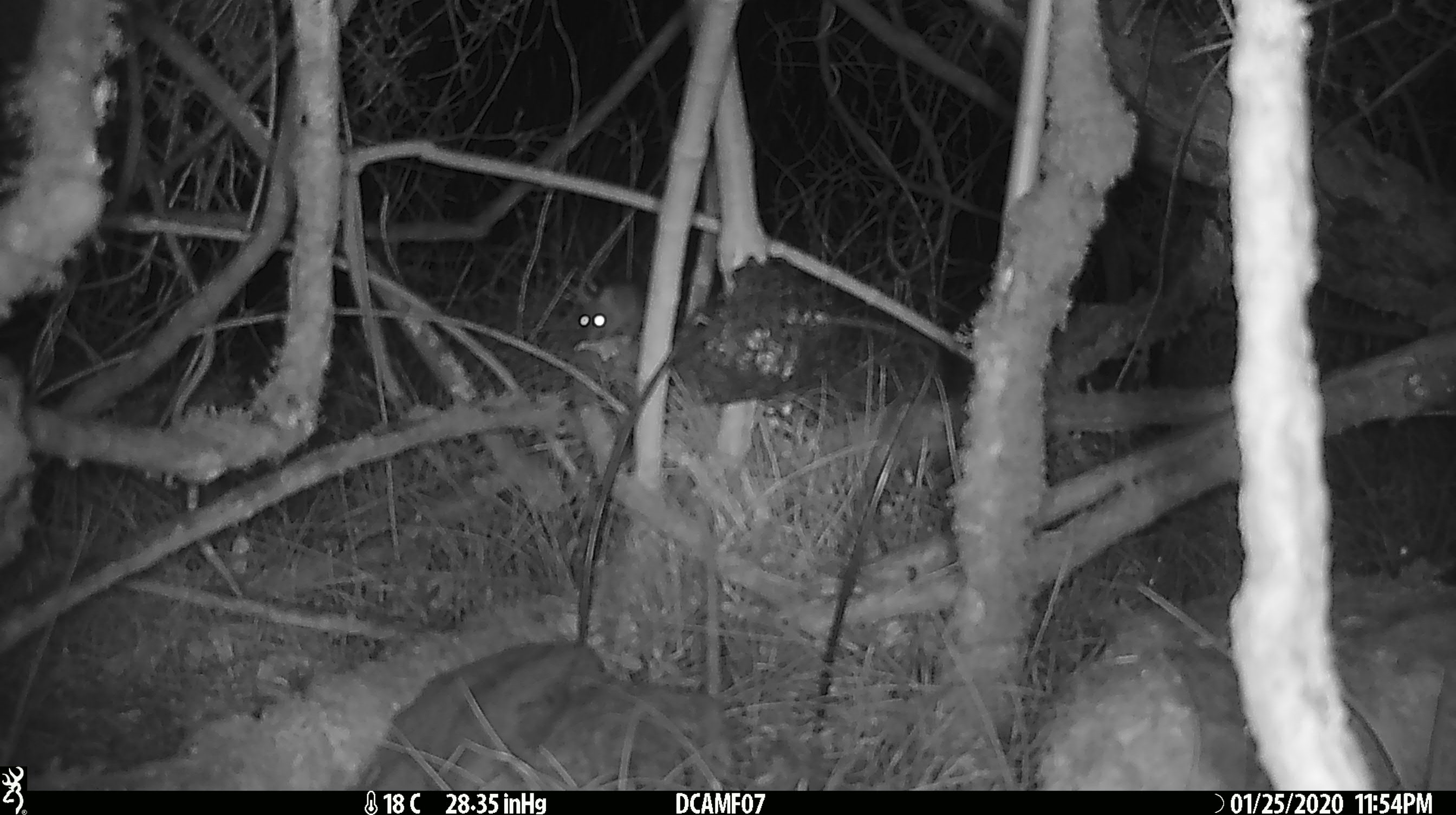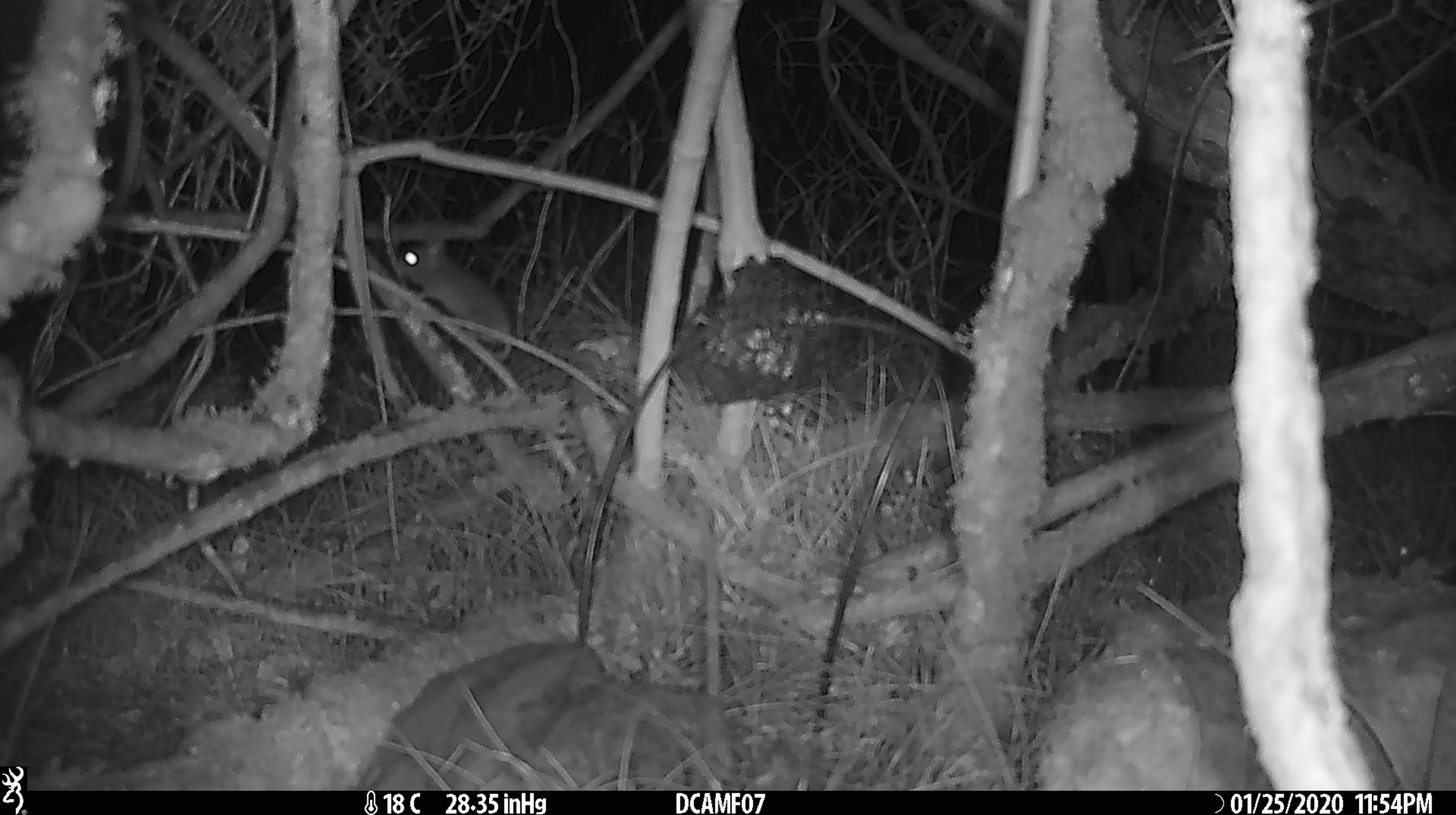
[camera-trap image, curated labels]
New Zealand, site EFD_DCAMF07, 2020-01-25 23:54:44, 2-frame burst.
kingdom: Animalia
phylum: Chordata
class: Mammalia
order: Rodentia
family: Muridae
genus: Mus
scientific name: Mus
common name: mouse